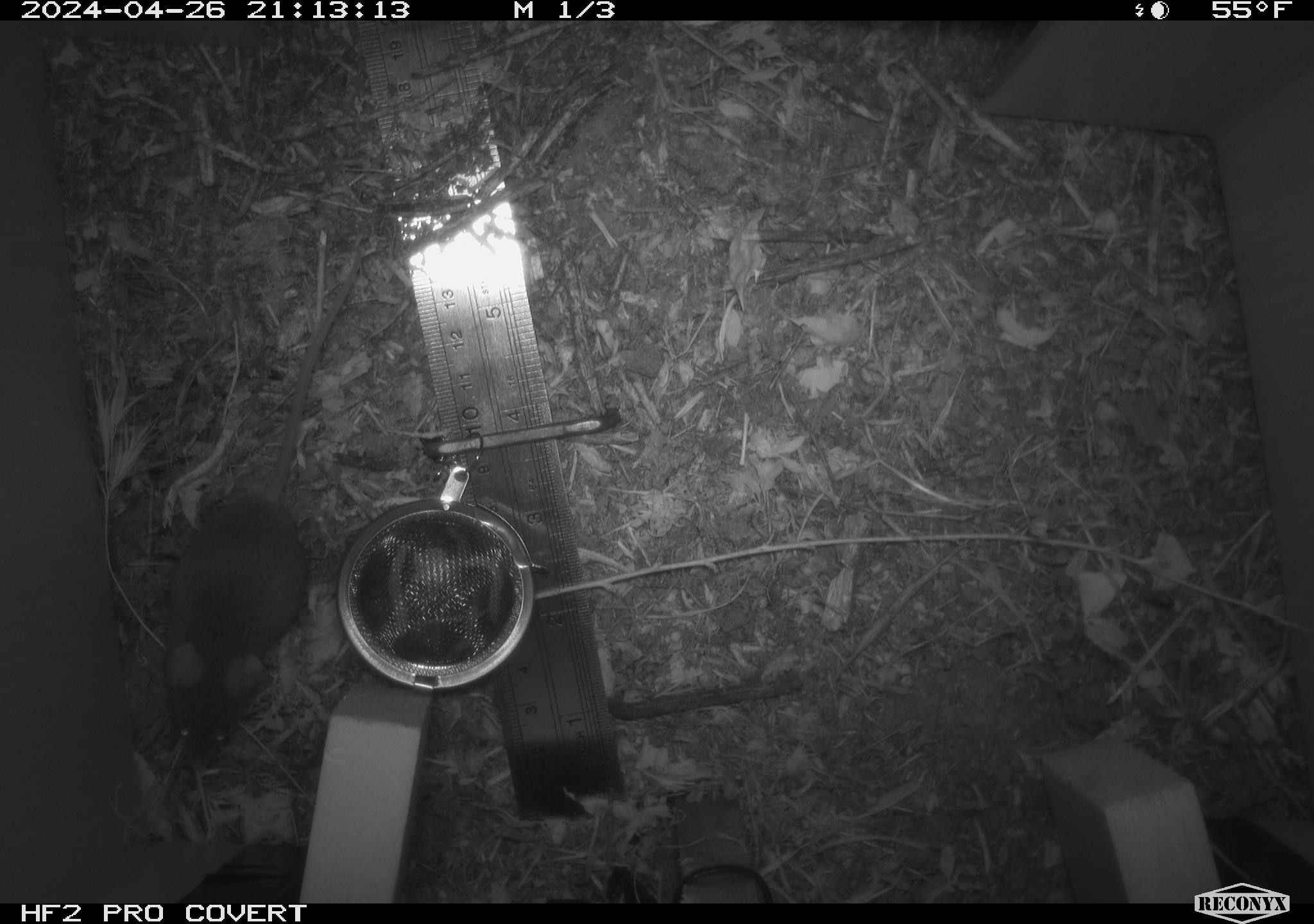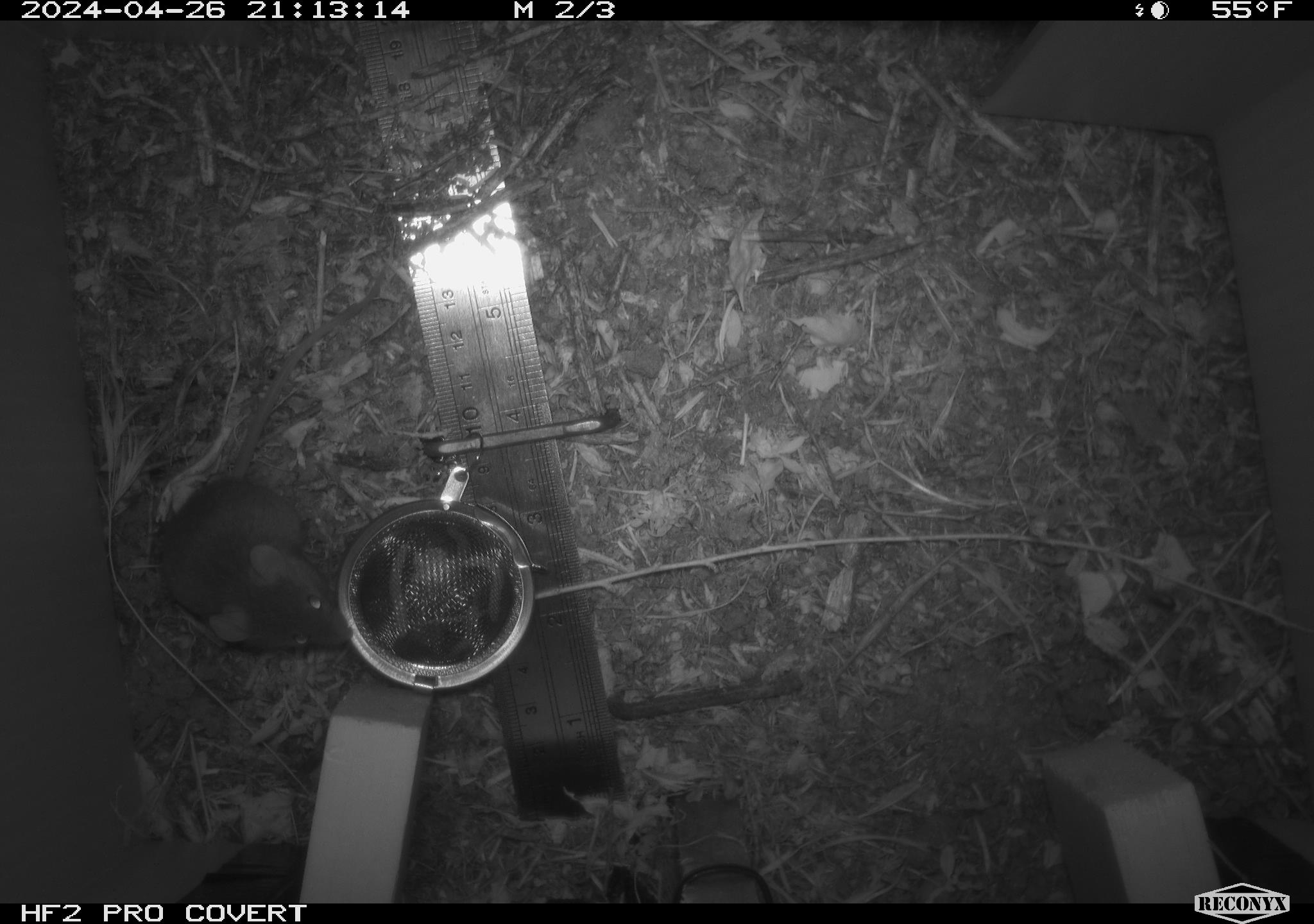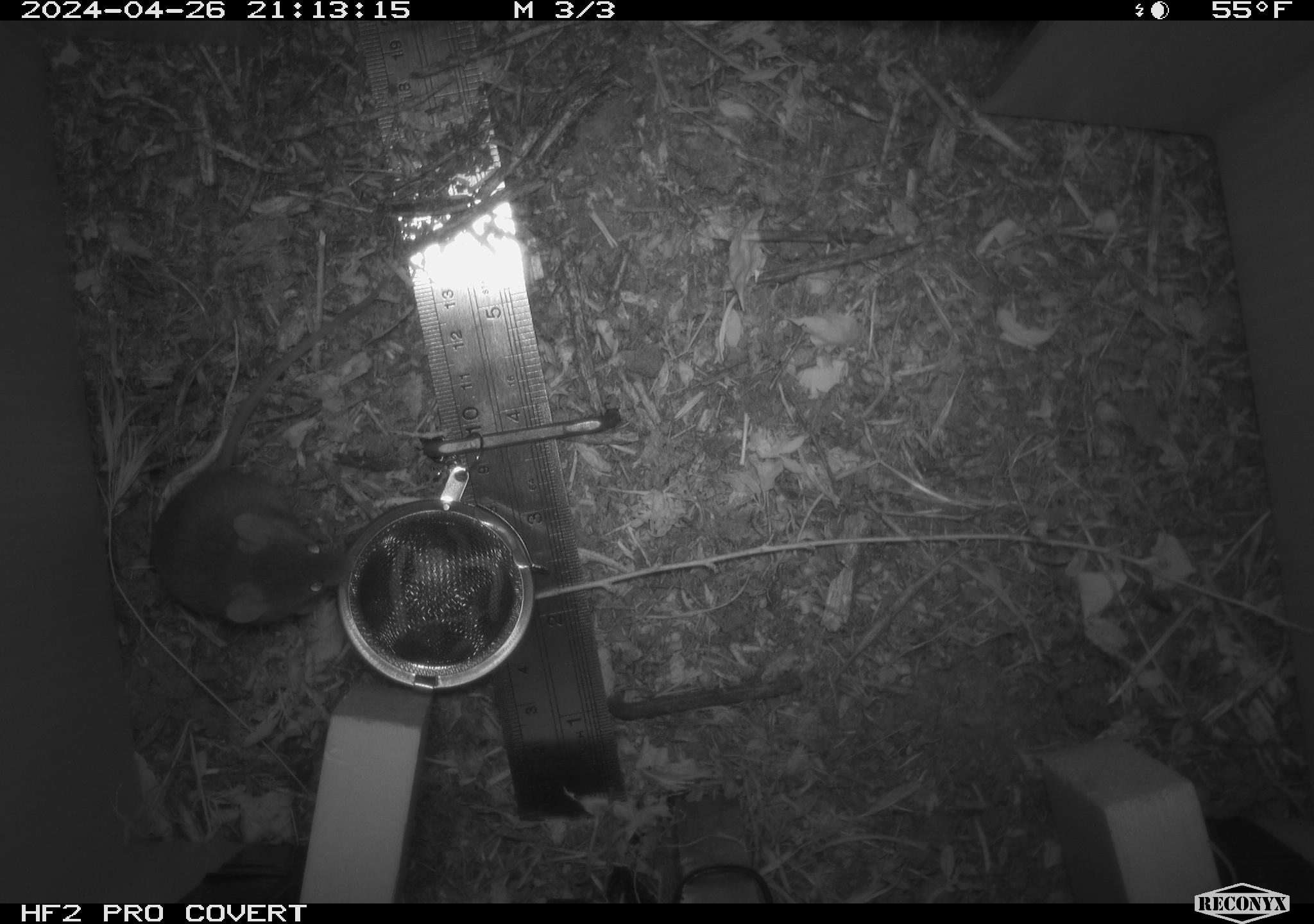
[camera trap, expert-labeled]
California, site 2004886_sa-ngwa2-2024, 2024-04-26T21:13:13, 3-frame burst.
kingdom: Animalia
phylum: Chordata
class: Mammalia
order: Rodentia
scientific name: Rodentia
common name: mouse species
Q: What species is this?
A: Mouse species (Rodentia).